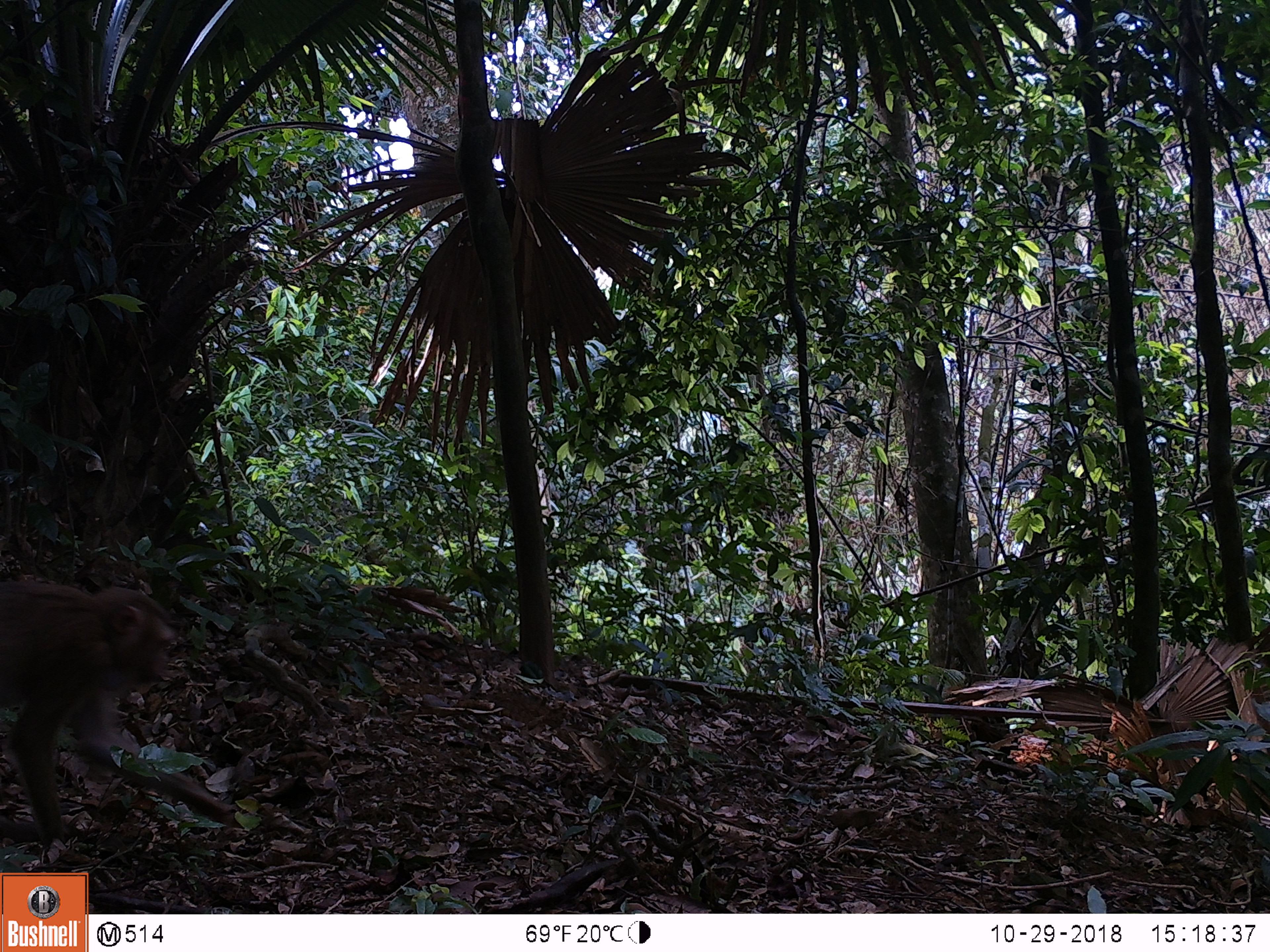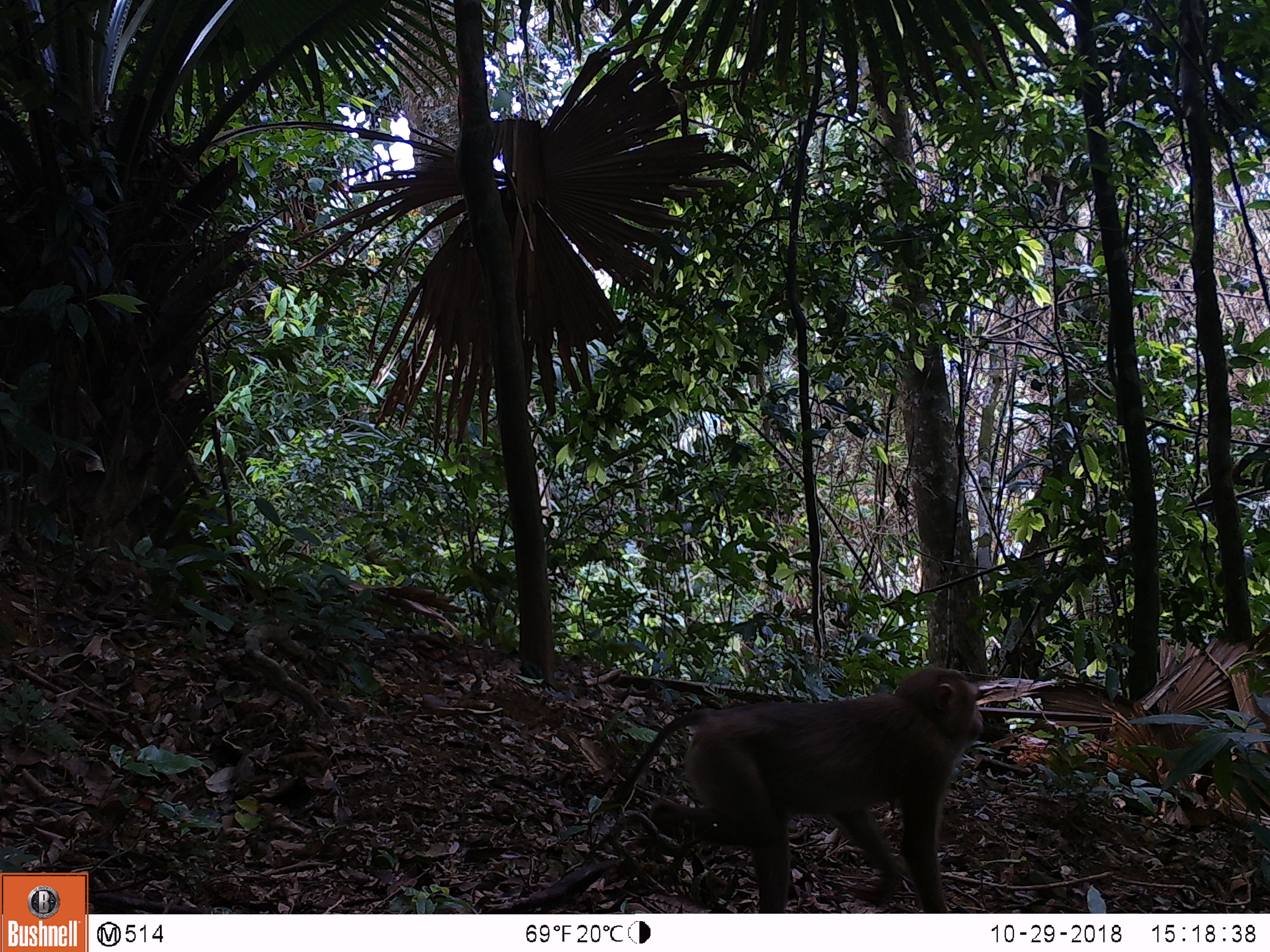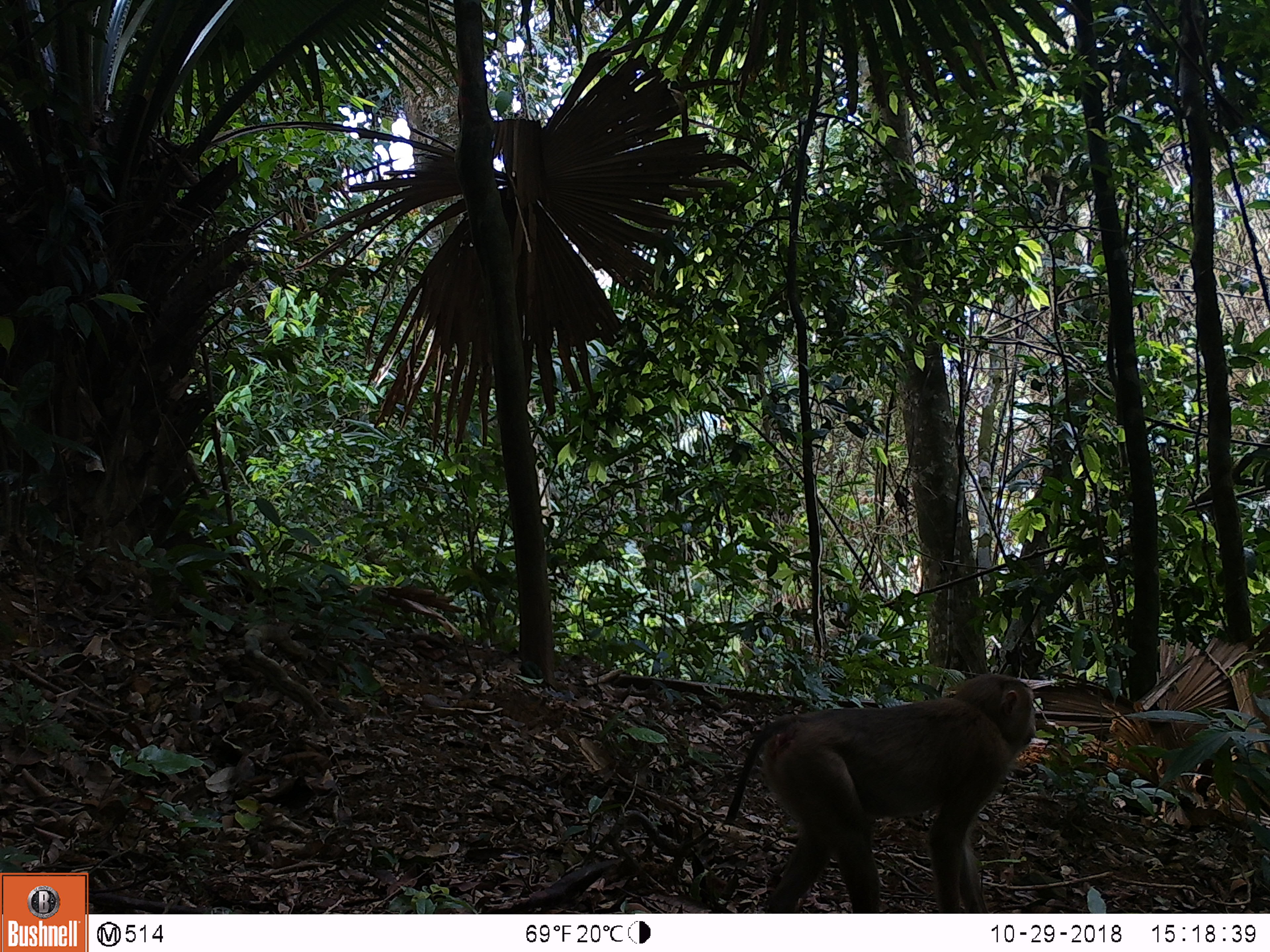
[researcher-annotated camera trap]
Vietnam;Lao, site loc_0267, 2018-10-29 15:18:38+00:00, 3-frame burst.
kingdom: Animalia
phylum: Chordata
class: Mammalia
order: Primates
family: Cercopithecidae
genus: Macaca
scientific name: Macaca nemestrina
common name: pig-tailed macaque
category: pig tailed macaque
Pig tailed macaque (pig-tailed macaque) (Macaca nemestrina). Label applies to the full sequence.